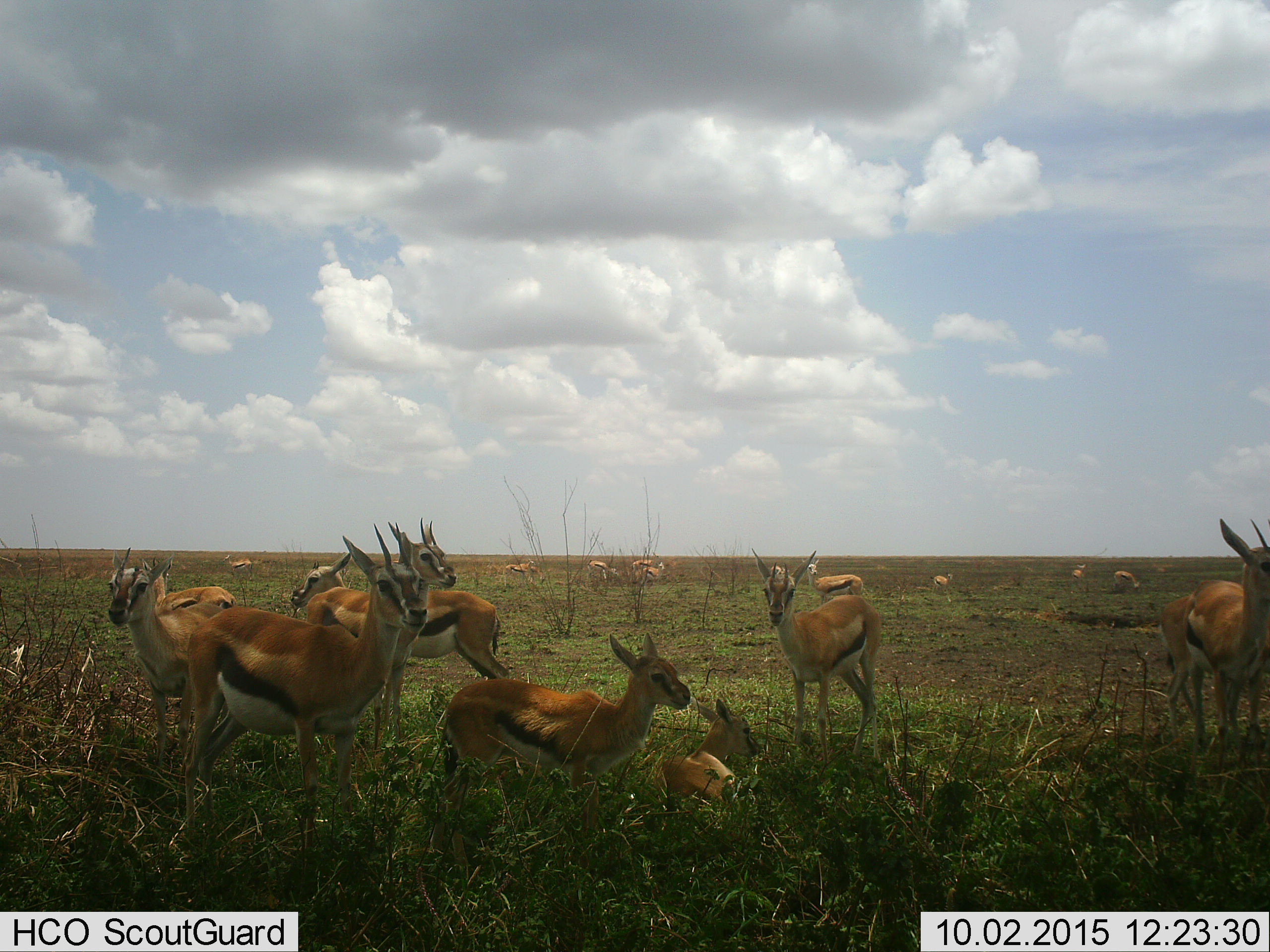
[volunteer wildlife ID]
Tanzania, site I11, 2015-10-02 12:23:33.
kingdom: Animalia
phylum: Chordata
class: Mammalia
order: Artiodactyla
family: Bovidae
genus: Eudorcas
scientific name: Eudorcas thomsonii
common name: thomson's gazelle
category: gazellethomsons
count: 11-50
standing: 78%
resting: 56%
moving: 11%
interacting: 22%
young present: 67%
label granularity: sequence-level